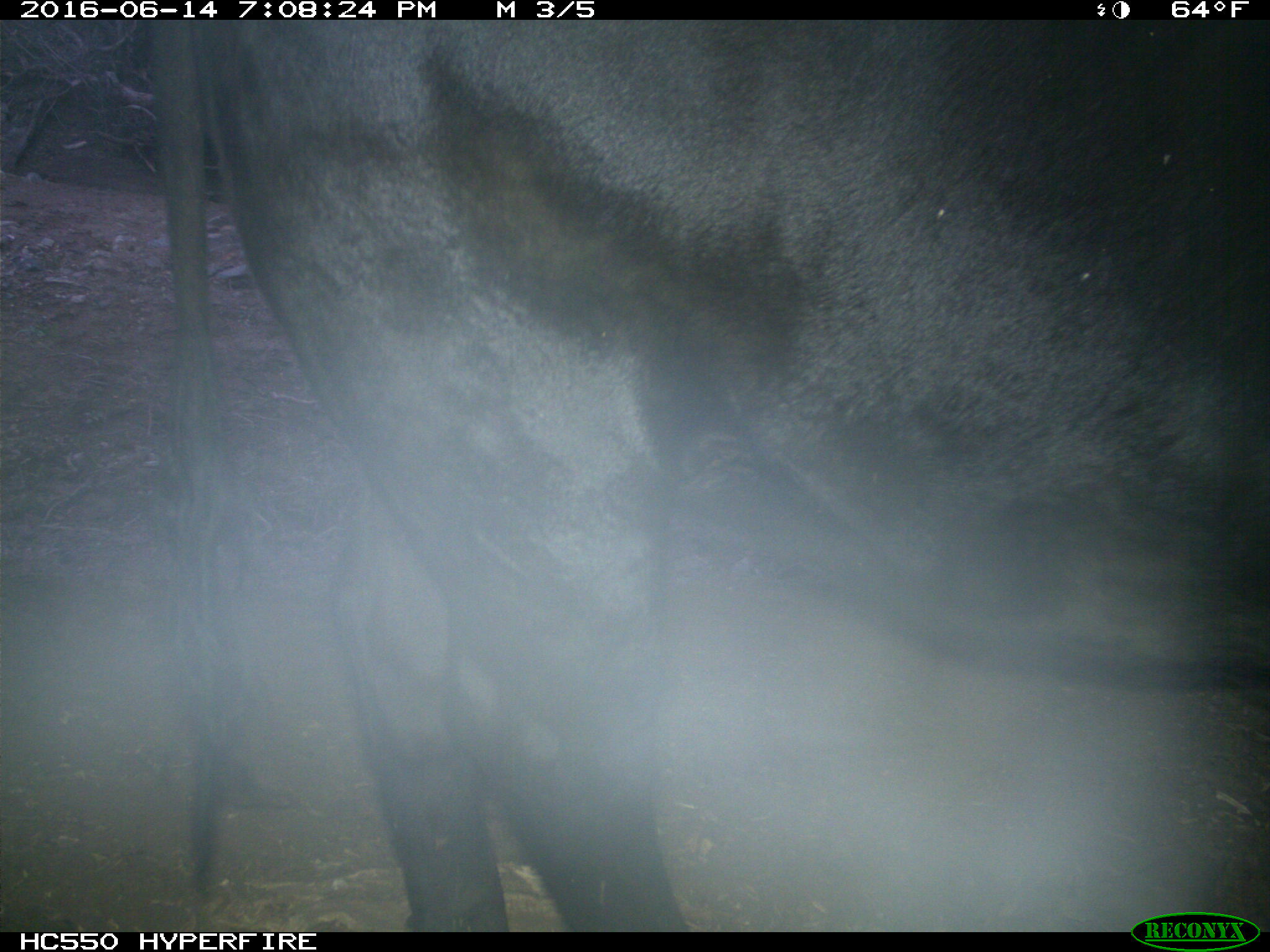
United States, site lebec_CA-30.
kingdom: Animalia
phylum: Chordata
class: Mammalia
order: Artiodactyla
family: Bovidae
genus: Bos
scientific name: Bos taurus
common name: domestic cow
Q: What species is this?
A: Bos taurus (domestic cow).